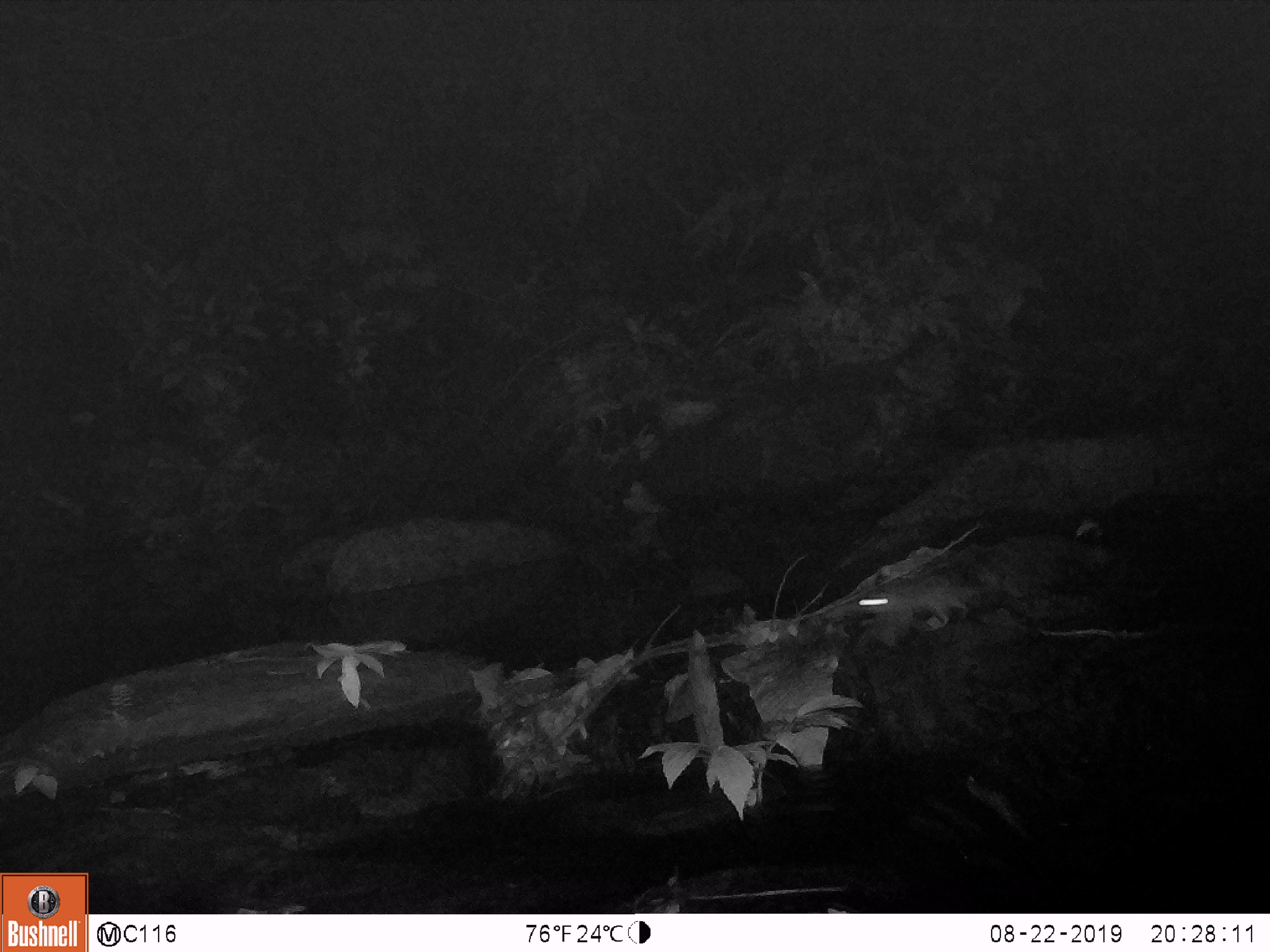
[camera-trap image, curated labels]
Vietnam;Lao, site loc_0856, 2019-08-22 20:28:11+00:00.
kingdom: Animalia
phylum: Chordata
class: Mammalia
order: Rodentia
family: Muridae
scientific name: Muridae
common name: old-world mice and rats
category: unidentified murid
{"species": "unidentified murid (old-world mice and rats) (Muridae)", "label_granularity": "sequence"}